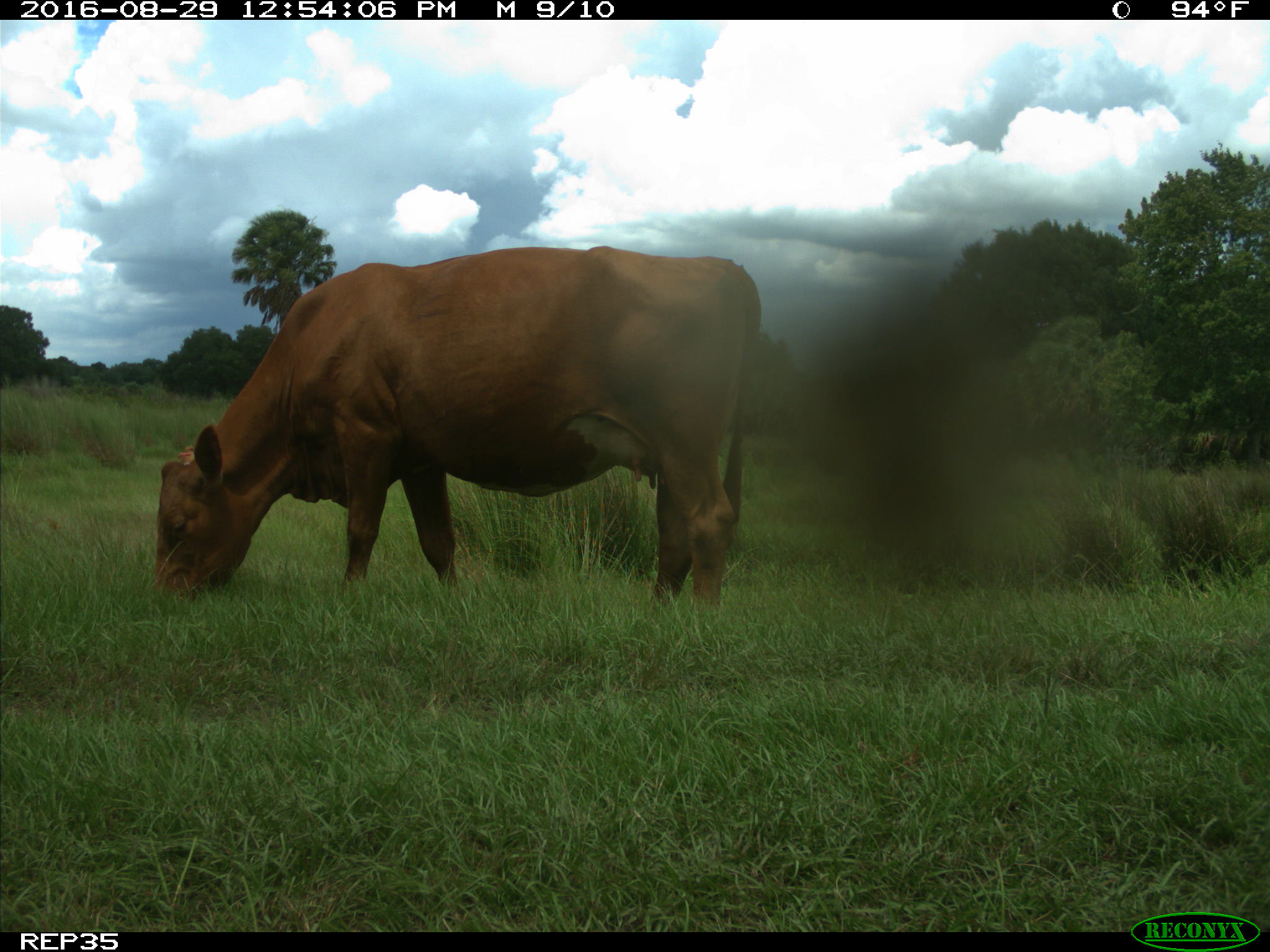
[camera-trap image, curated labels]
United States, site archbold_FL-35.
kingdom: Animalia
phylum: Chordata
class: Mammalia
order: Artiodactyla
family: Bovidae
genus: Bos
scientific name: Bos taurus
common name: domestic cow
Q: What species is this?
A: Bos taurus (domestic cow).